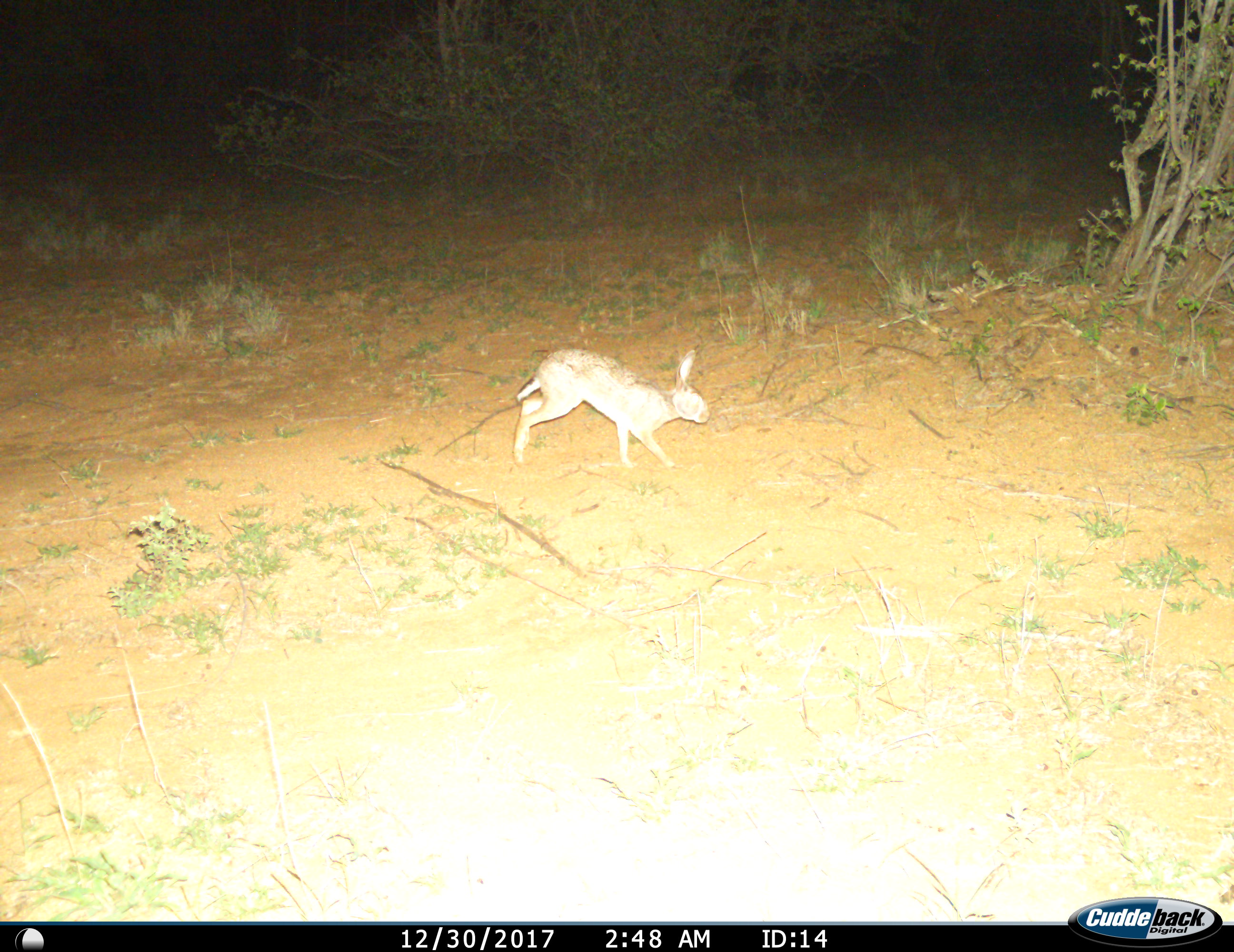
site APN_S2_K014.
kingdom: Animalia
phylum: Chordata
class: Mammalia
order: Lagomorpha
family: Leporidae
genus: Lepus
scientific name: Lepus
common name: hare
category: hareunknown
Hareunknown (hare) (Lepus), count 1. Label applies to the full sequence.